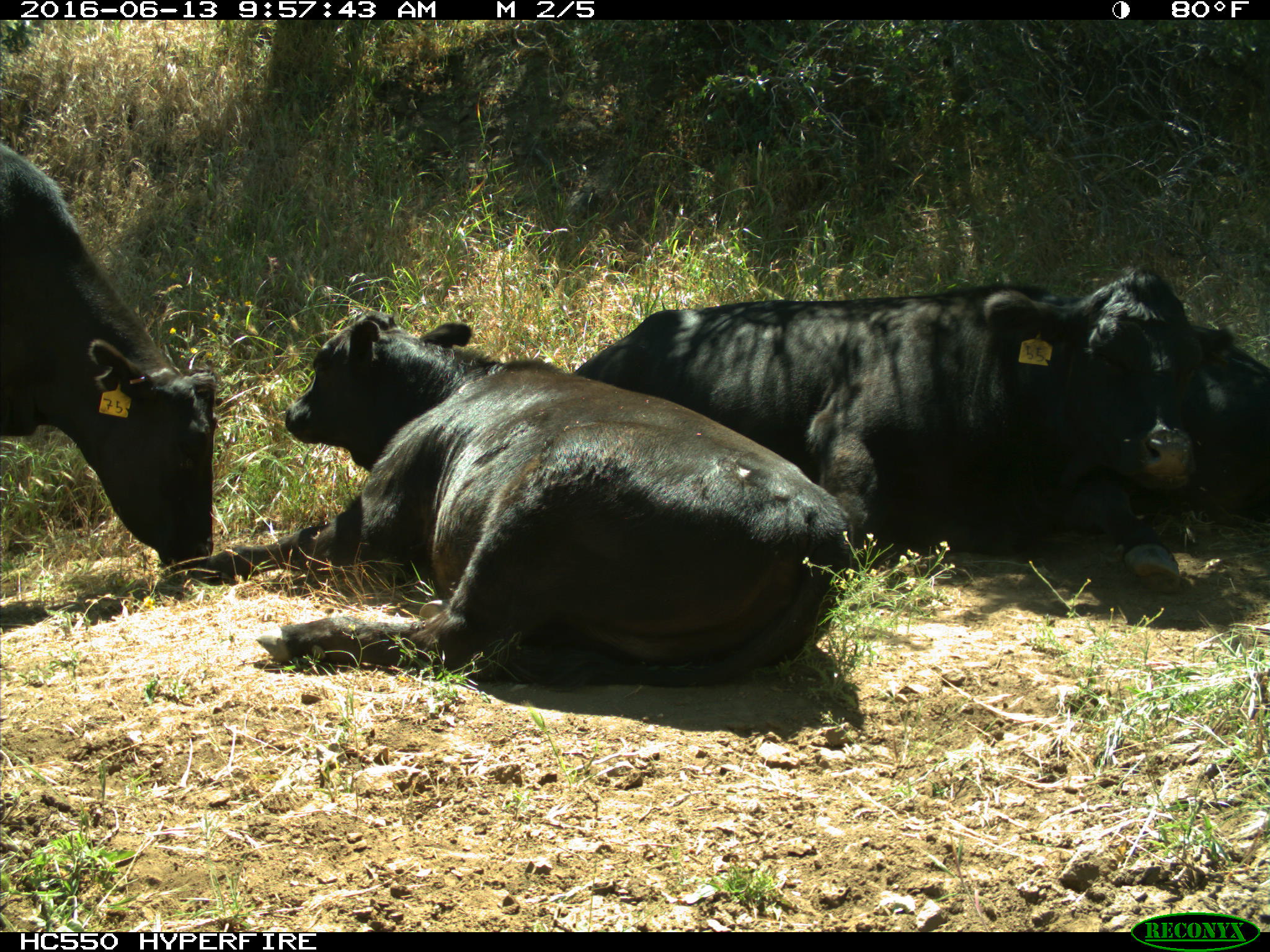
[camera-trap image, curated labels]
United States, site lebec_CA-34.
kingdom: Animalia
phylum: Chordata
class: Mammalia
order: Artiodactyla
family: Bovidae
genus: Bos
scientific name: Bos taurus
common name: domestic cow